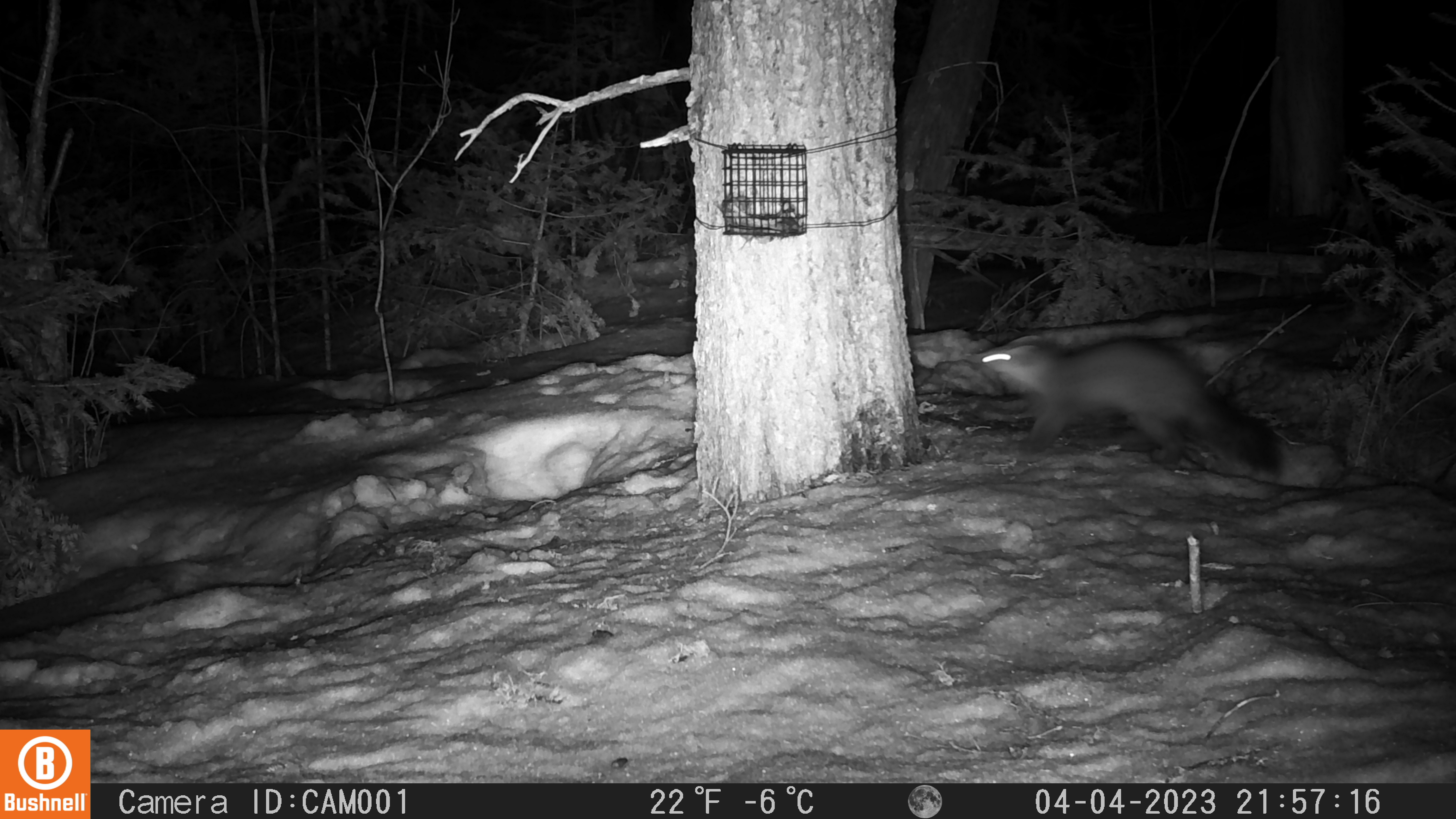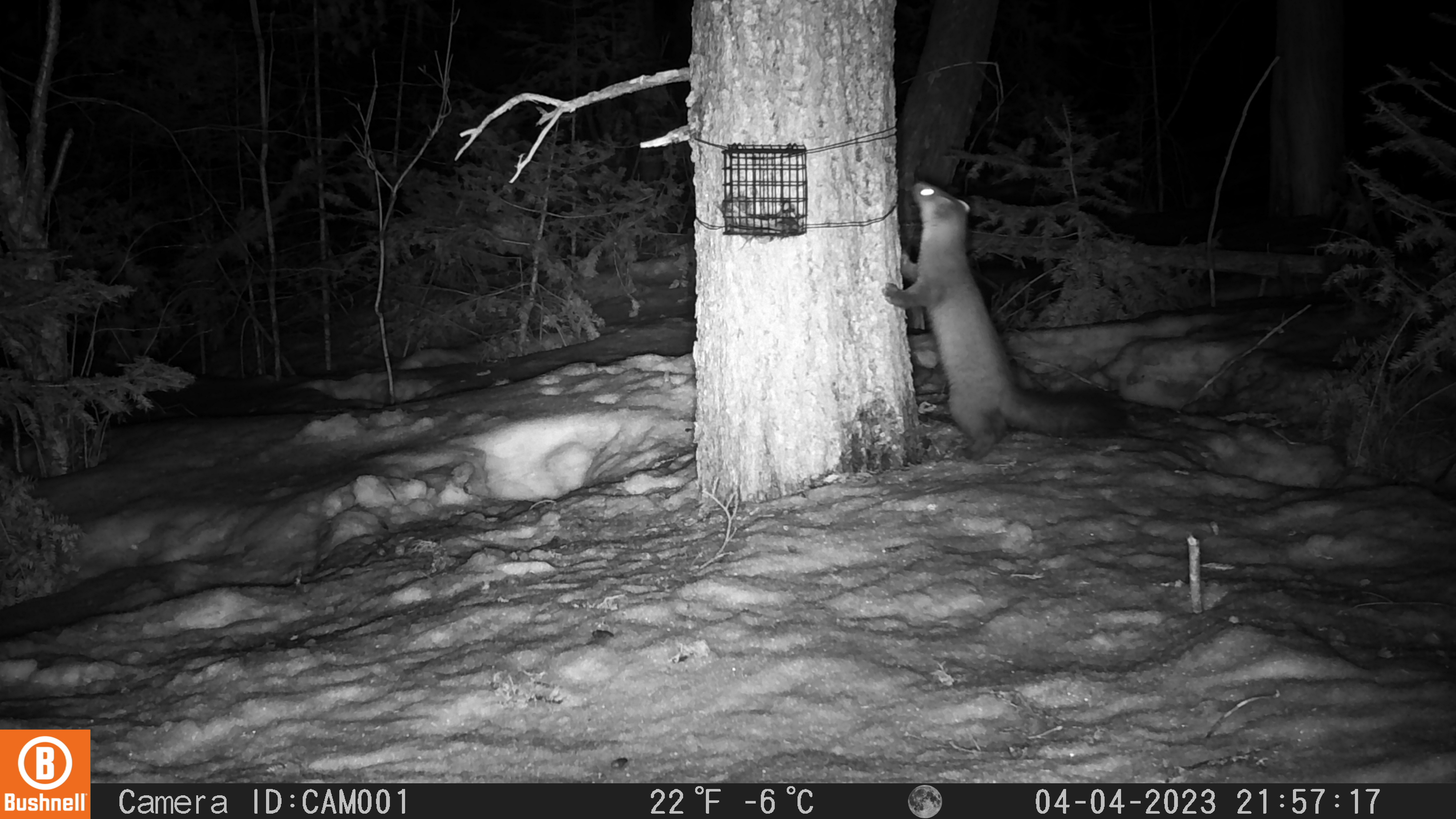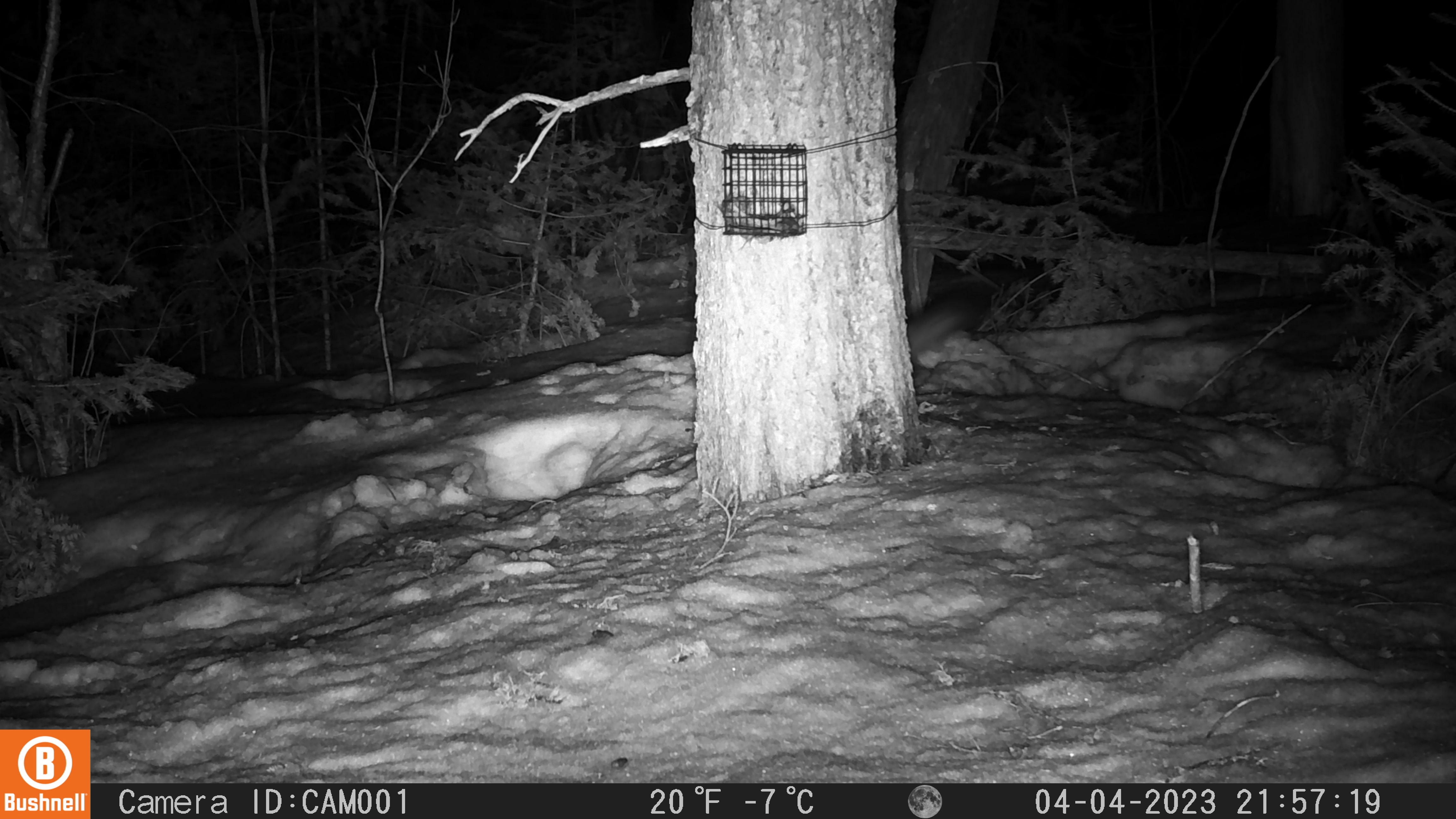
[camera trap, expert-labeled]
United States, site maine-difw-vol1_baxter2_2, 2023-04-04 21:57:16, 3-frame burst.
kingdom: Animalia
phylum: Chordata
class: Mammalia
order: Carnivora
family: Mustelidae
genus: Martes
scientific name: Martes americana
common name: american marten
American marten (Martes americana).